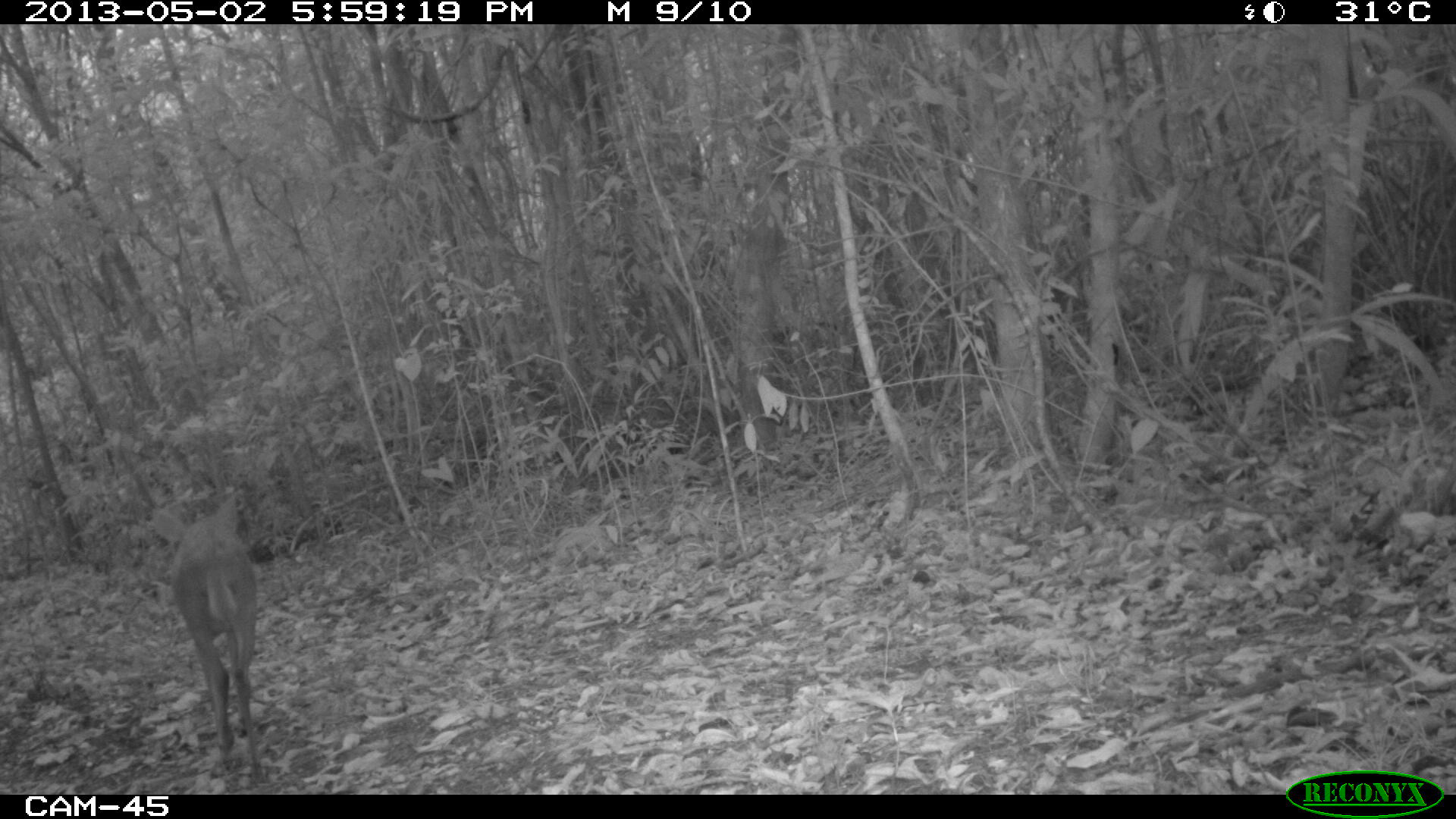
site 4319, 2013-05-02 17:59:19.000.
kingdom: Animalia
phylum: Chordata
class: Mammalia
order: Artiodactyla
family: Cervidae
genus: Mazama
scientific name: Mazama temama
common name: central american red brocket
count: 1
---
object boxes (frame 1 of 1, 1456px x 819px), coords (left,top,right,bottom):
mazama temama: (149,495,266,784)